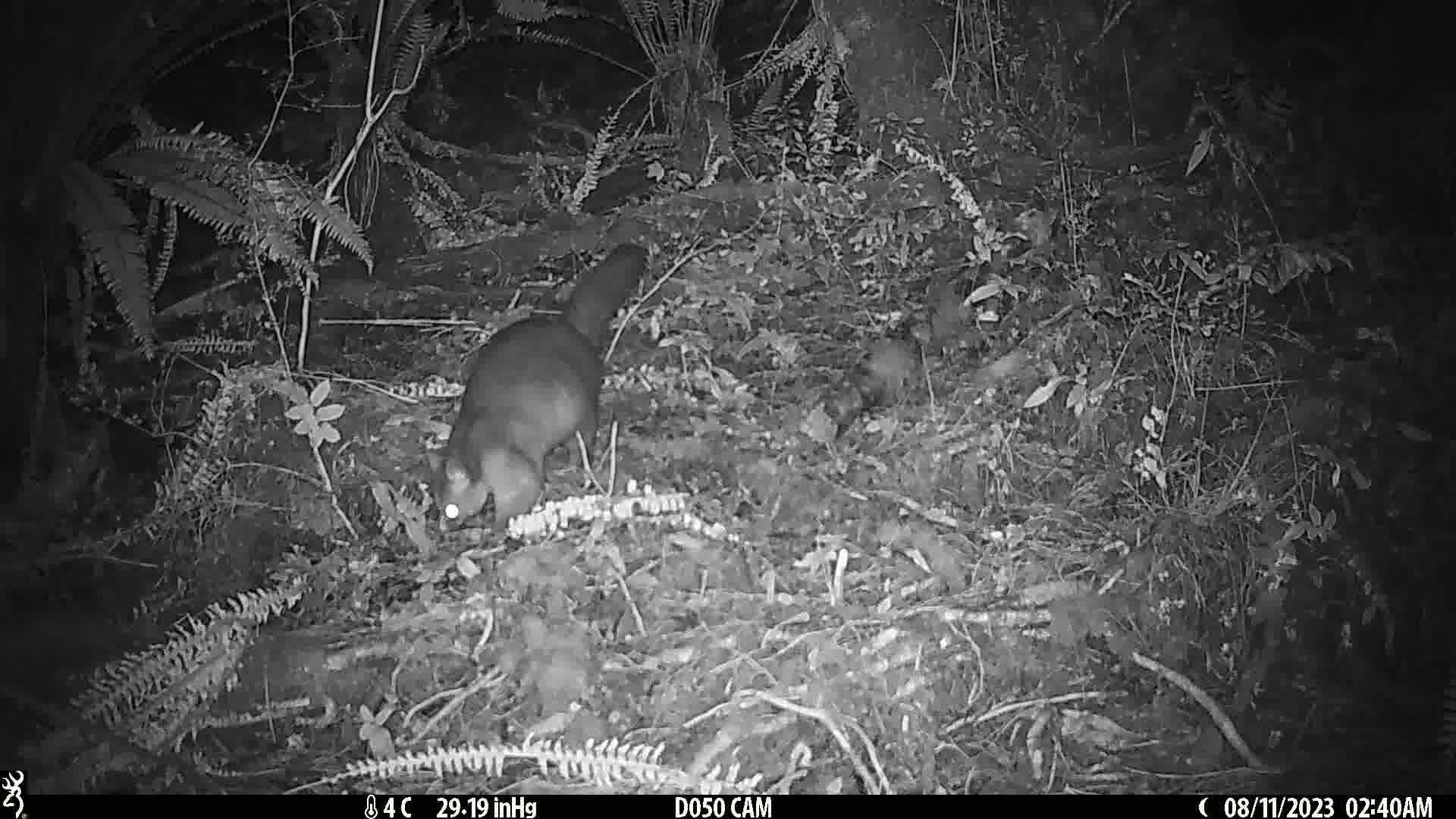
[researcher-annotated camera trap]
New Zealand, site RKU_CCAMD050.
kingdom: Animalia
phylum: Chordata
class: Mammalia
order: Diprotodontia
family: Phalangeridae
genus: Trichosurus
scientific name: Trichosurus vulpecula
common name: common brushtail possum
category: possum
Possum (common brushtail possum) (Trichosurus vulpecula).